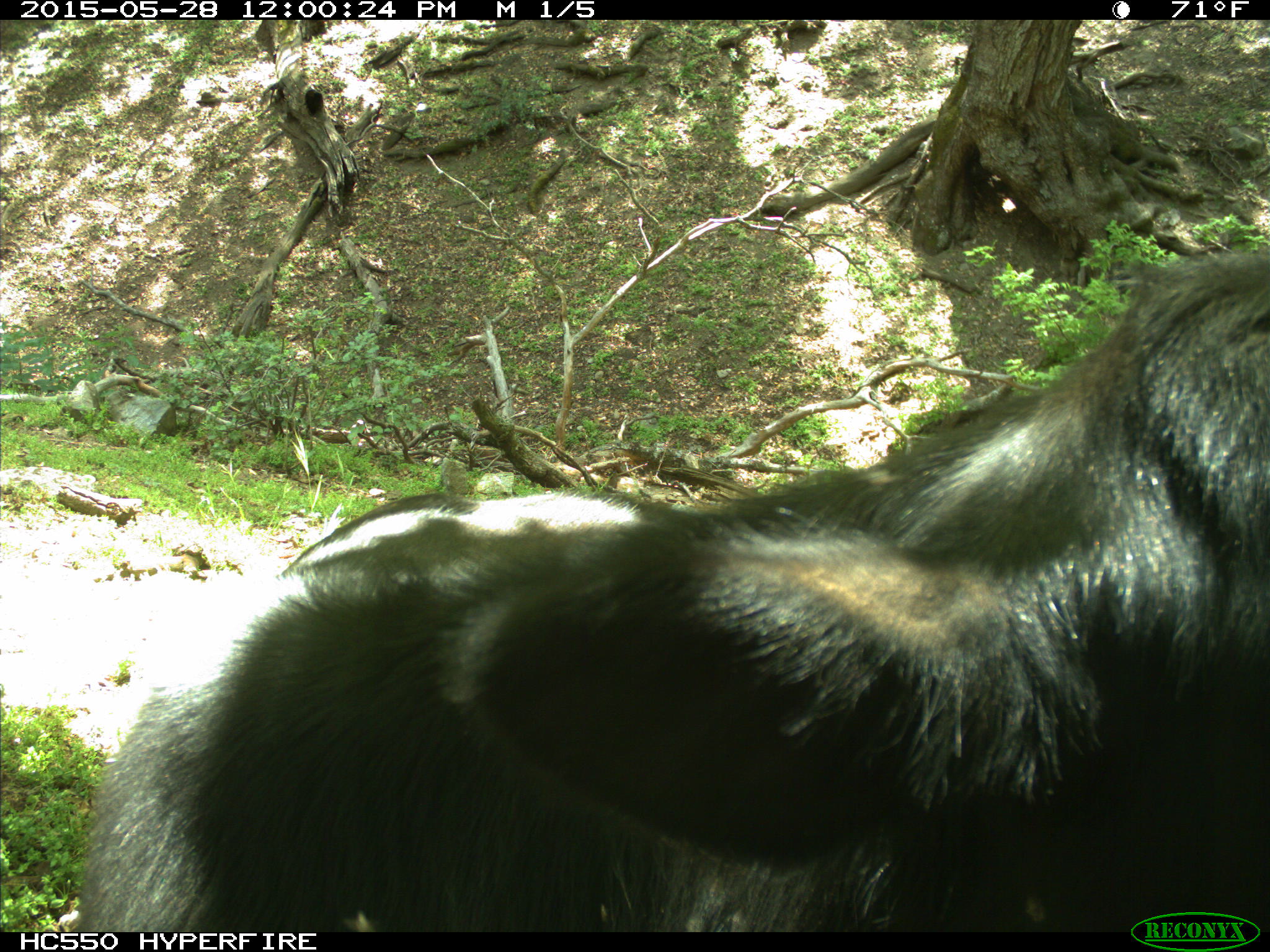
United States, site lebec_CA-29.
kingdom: Animalia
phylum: Chordata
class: Mammalia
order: Artiodactyla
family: Bovidae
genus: Bos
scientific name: Bos taurus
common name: domestic cow